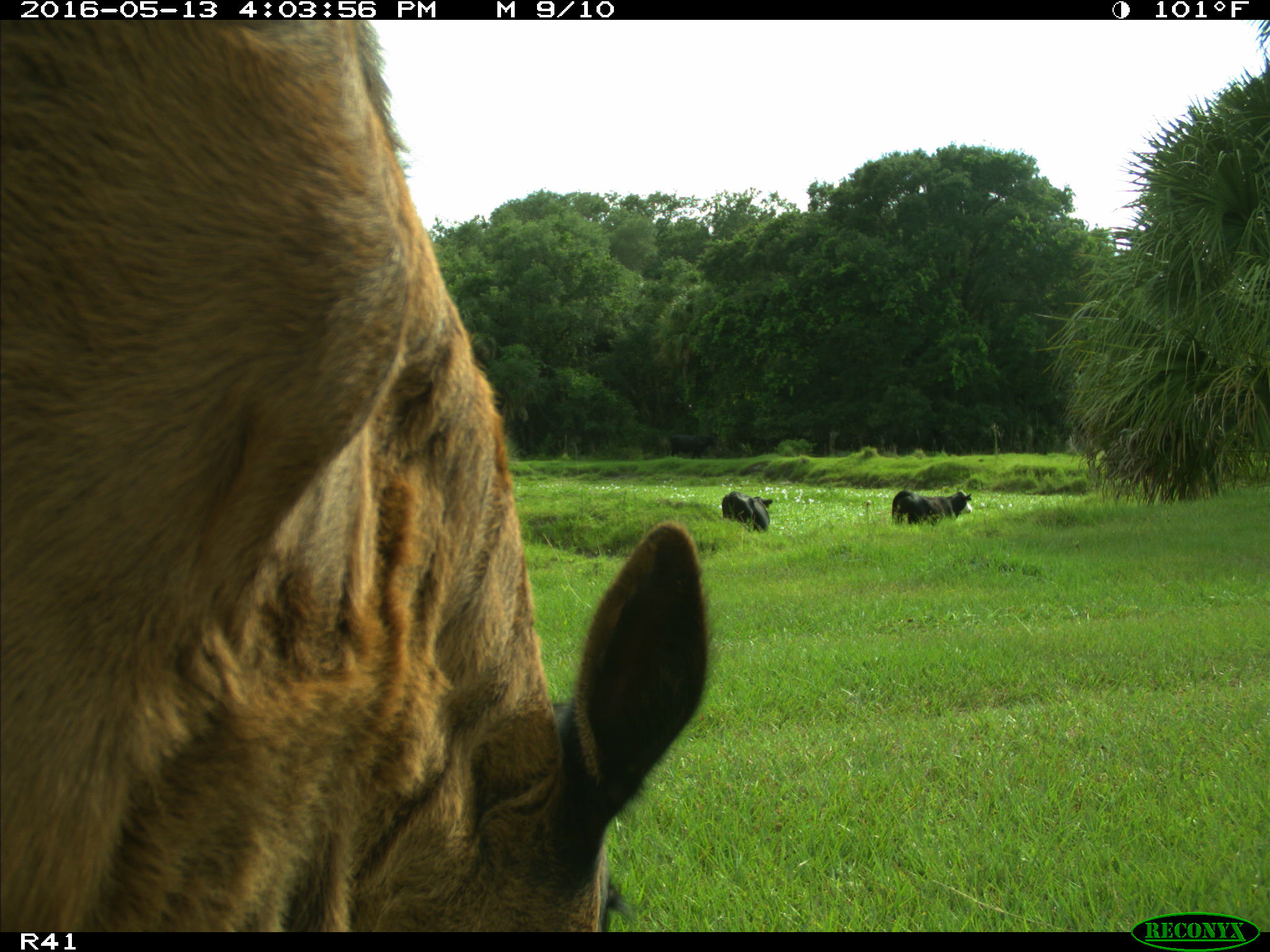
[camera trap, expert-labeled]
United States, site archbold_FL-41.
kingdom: Animalia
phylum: Chordata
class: Mammalia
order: Artiodactyla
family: Bovidae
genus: Bos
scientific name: Bos taurus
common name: domestic cow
Bos taurus (domestic cow).